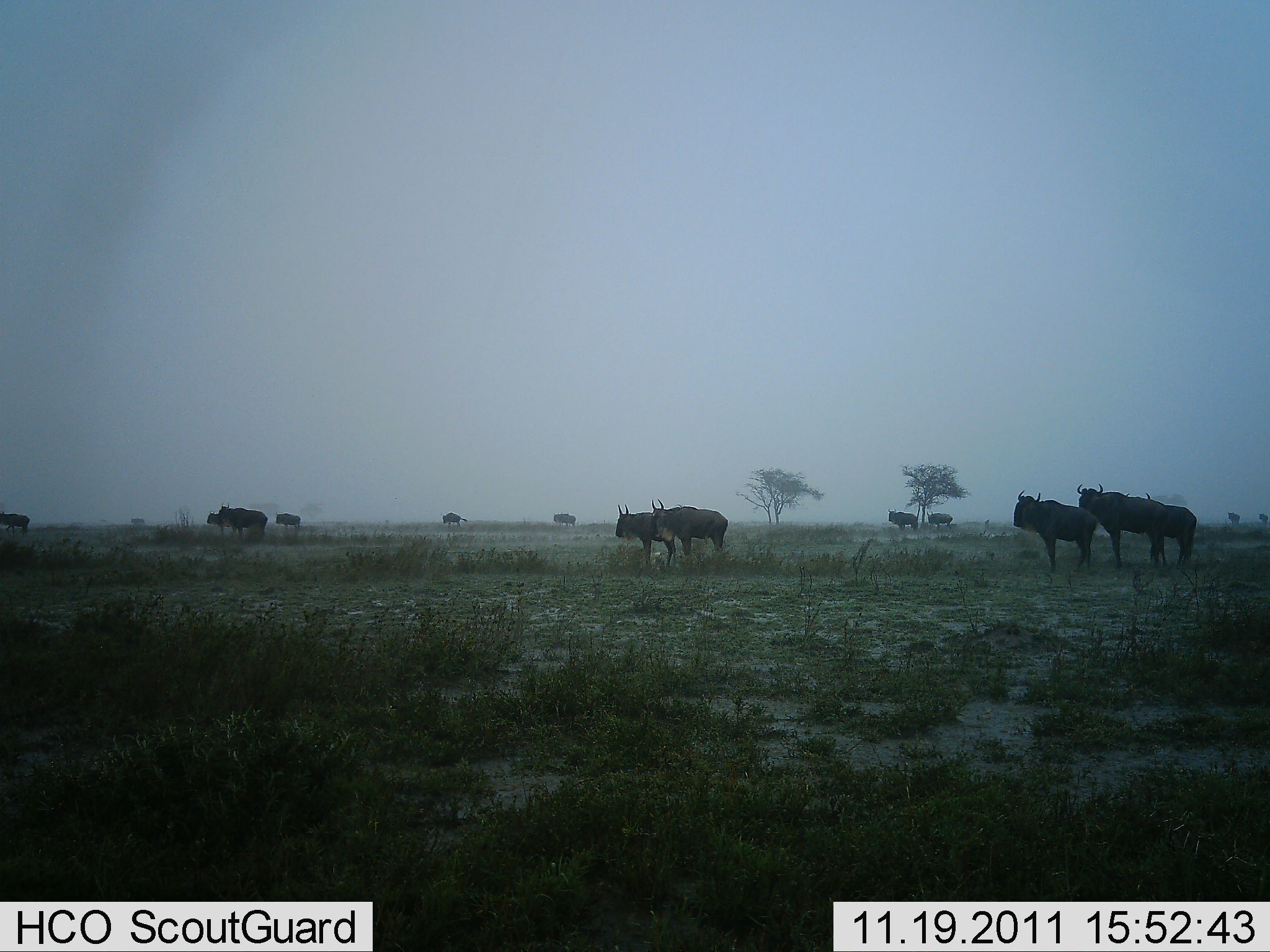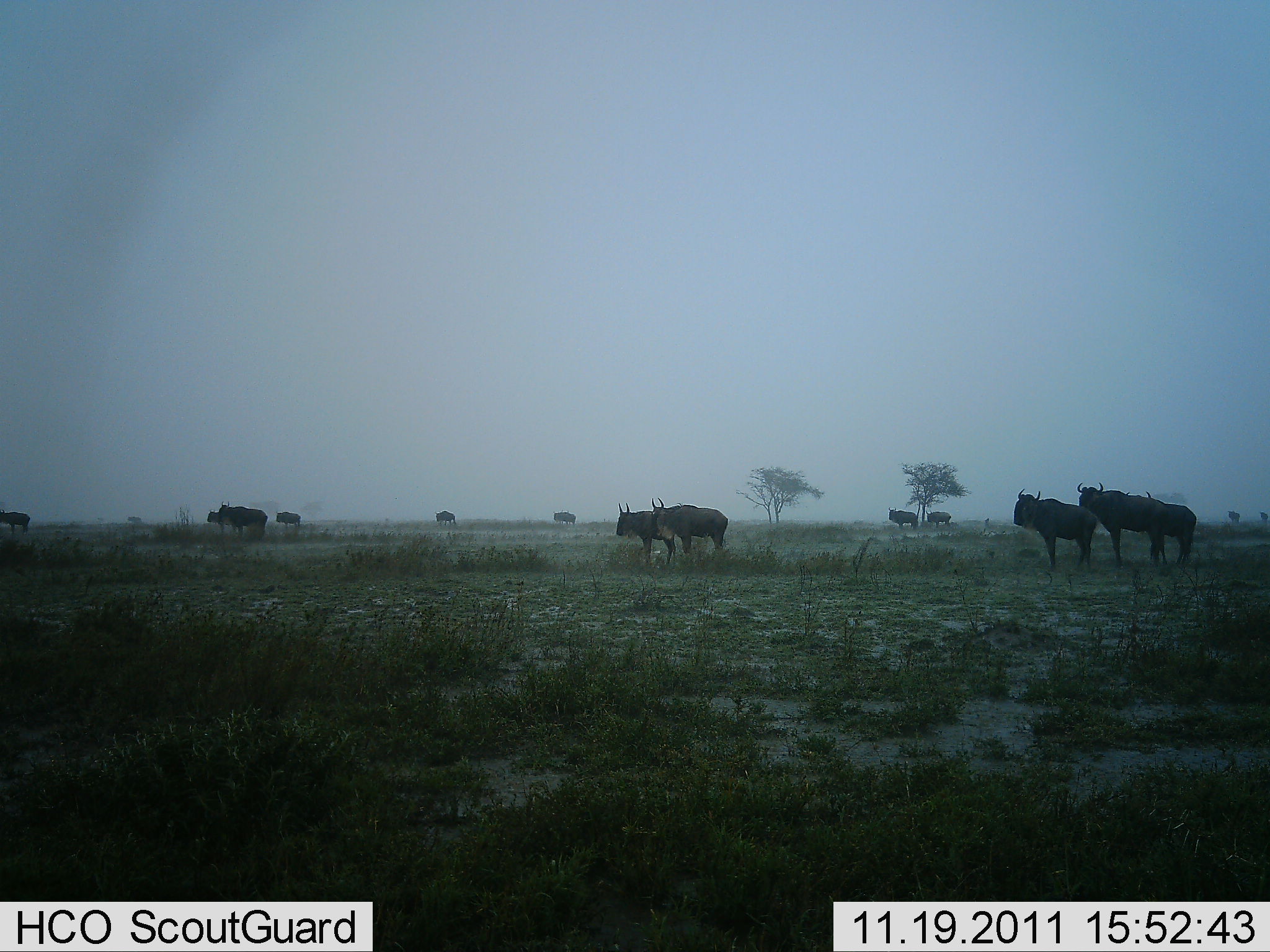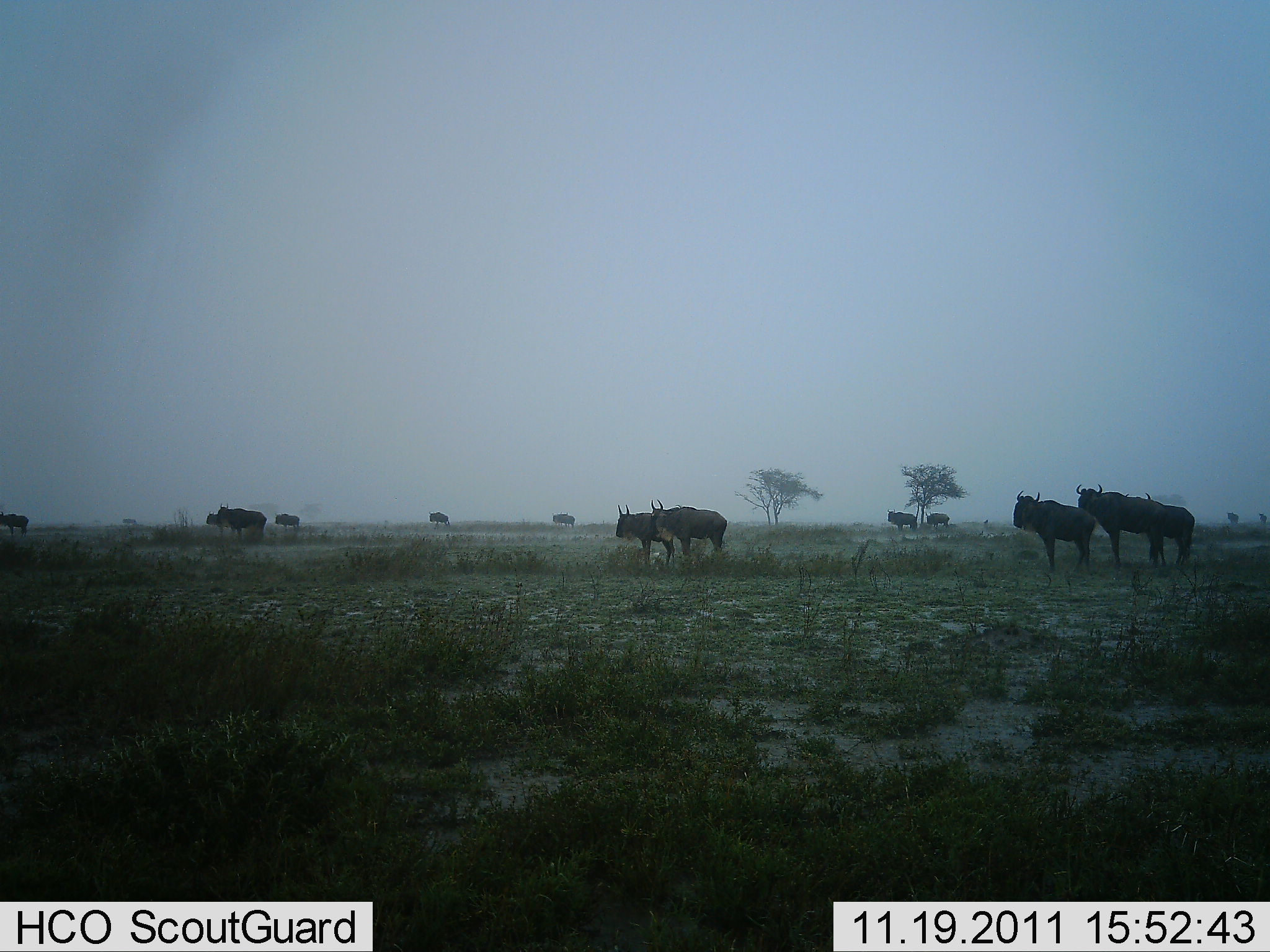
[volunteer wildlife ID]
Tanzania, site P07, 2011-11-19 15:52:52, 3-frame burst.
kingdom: Animalia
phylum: Chordata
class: Mammalia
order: Artiodactyla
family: Bovidae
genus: Connochaetes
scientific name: Connochaetes taurinus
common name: blue wildebeest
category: wildebeest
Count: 11-50.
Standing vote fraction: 100%.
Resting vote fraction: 0%.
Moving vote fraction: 19%.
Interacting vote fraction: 0%.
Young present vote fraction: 0%.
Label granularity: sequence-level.